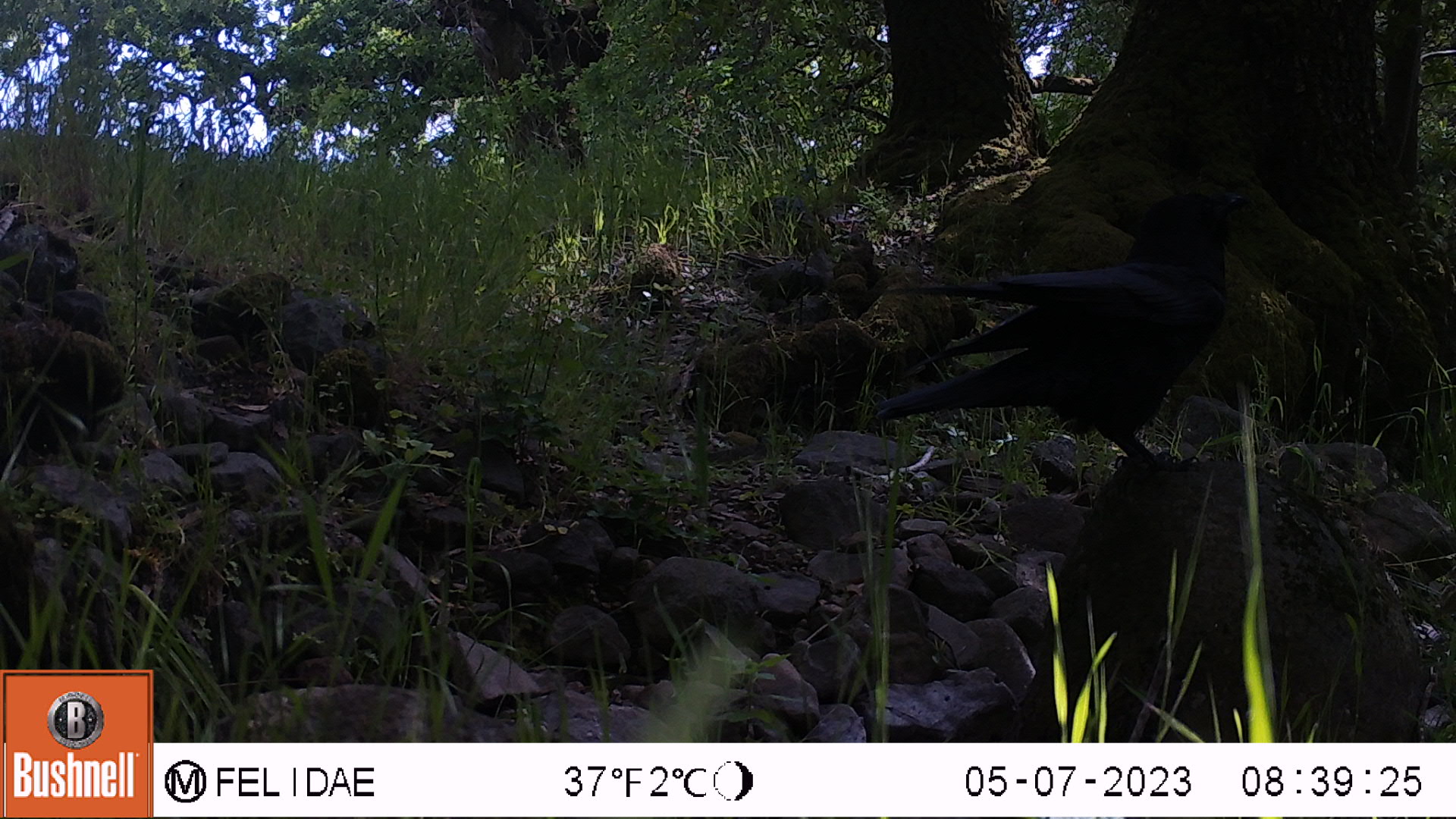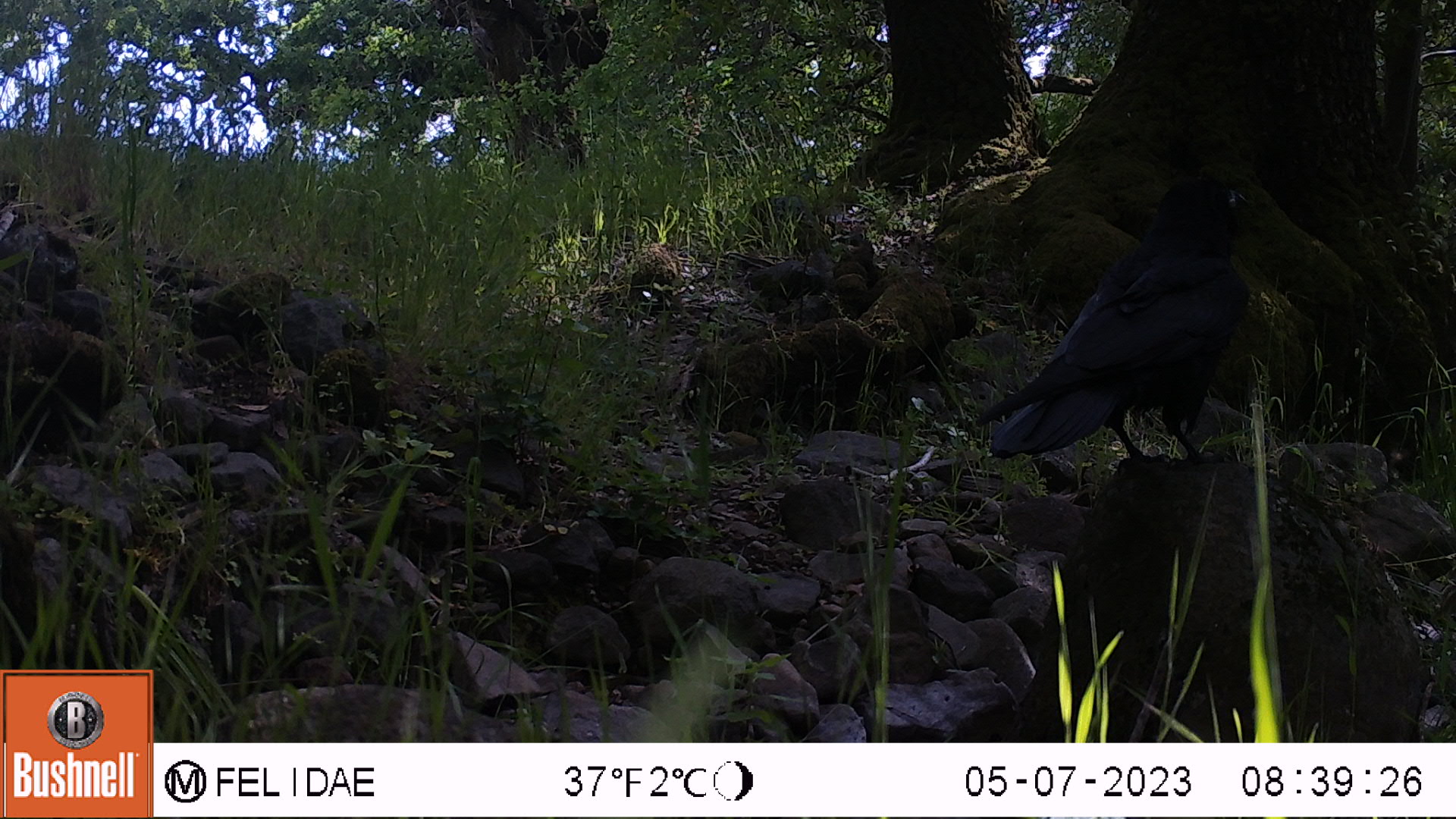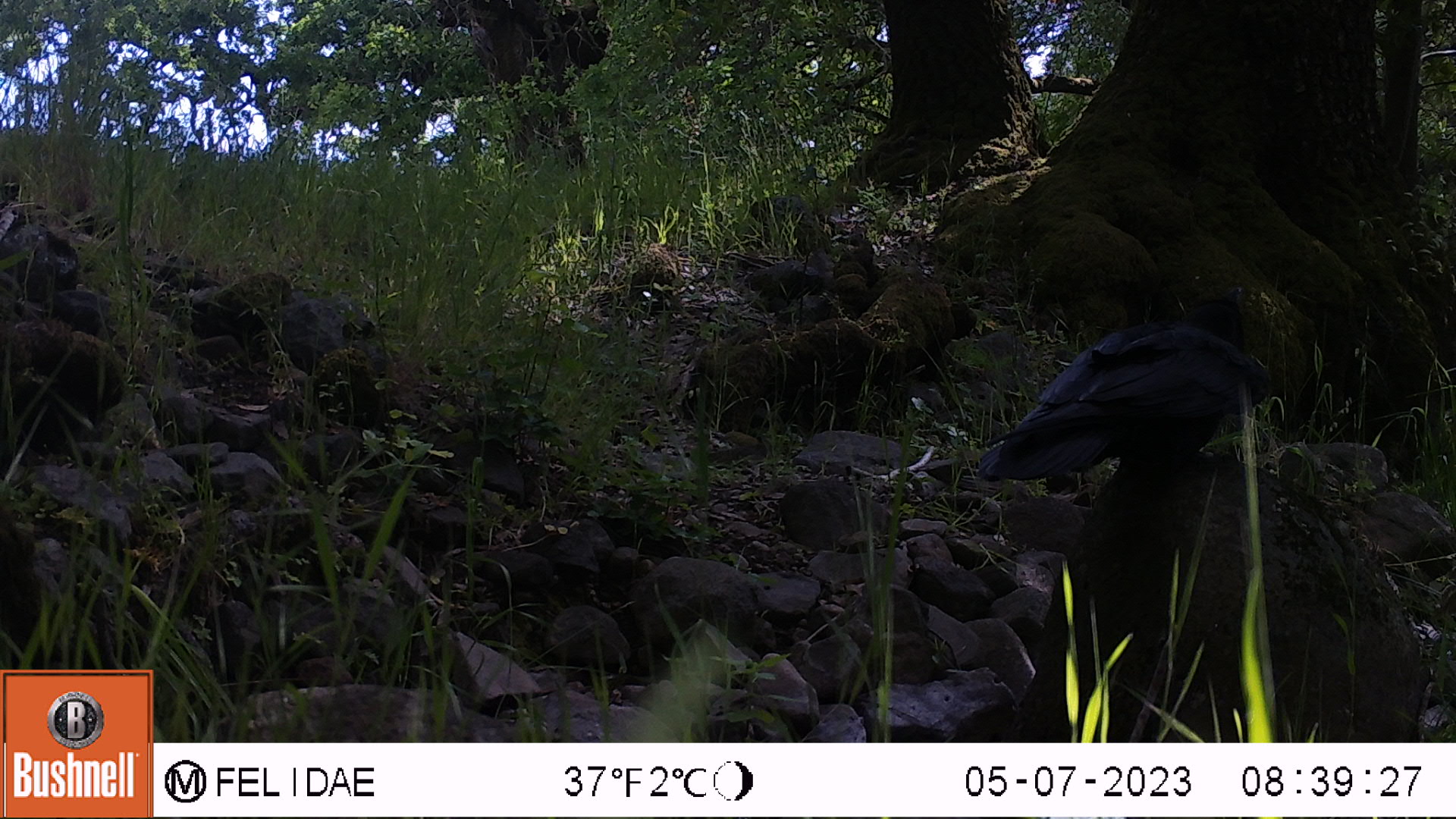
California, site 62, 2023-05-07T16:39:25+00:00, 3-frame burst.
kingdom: Animalia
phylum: Chordata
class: Aves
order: Passeriformes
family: Corvidae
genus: Corvus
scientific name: Corvus corax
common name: common raven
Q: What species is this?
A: Common raven (Corvus corax).